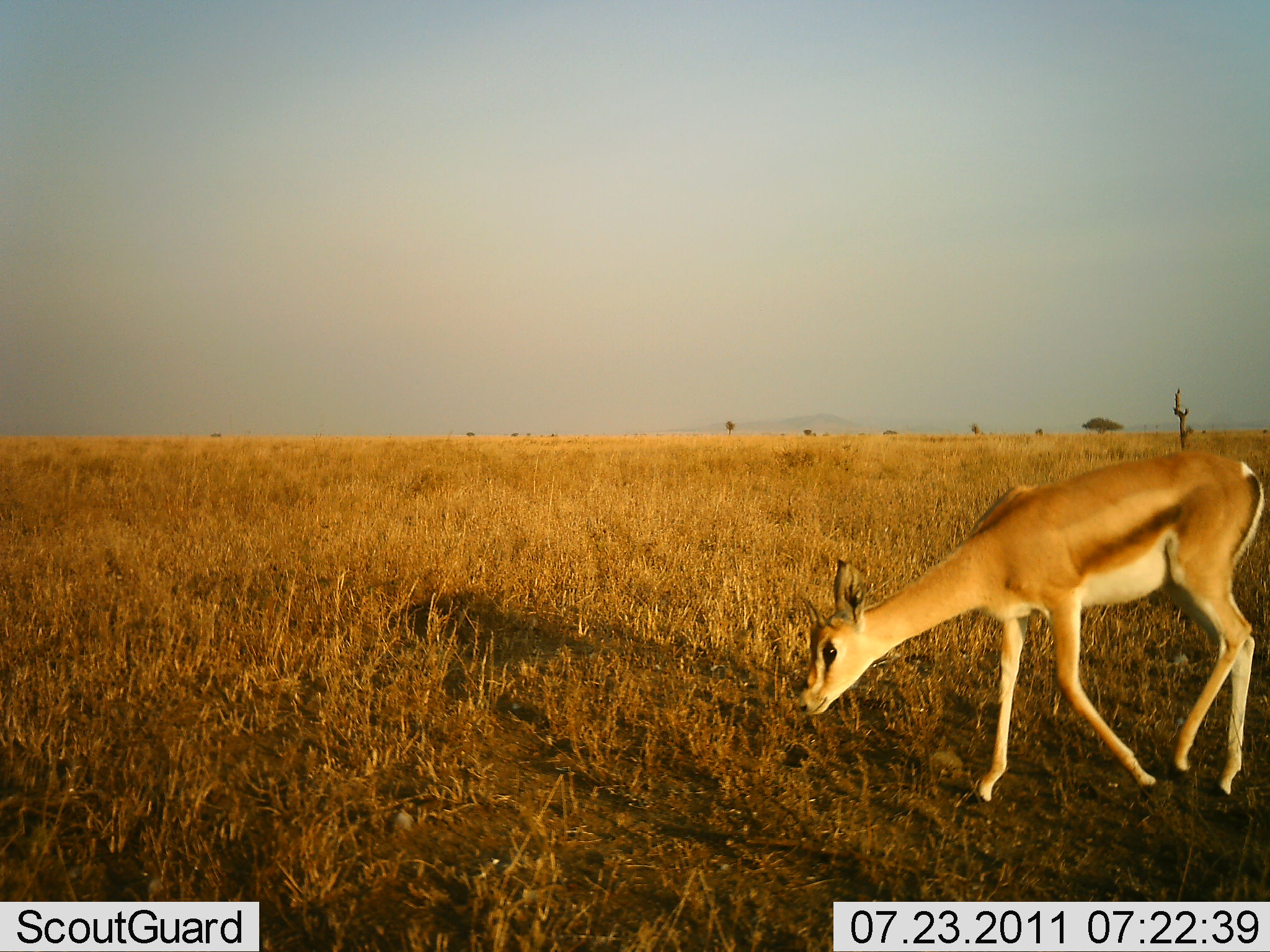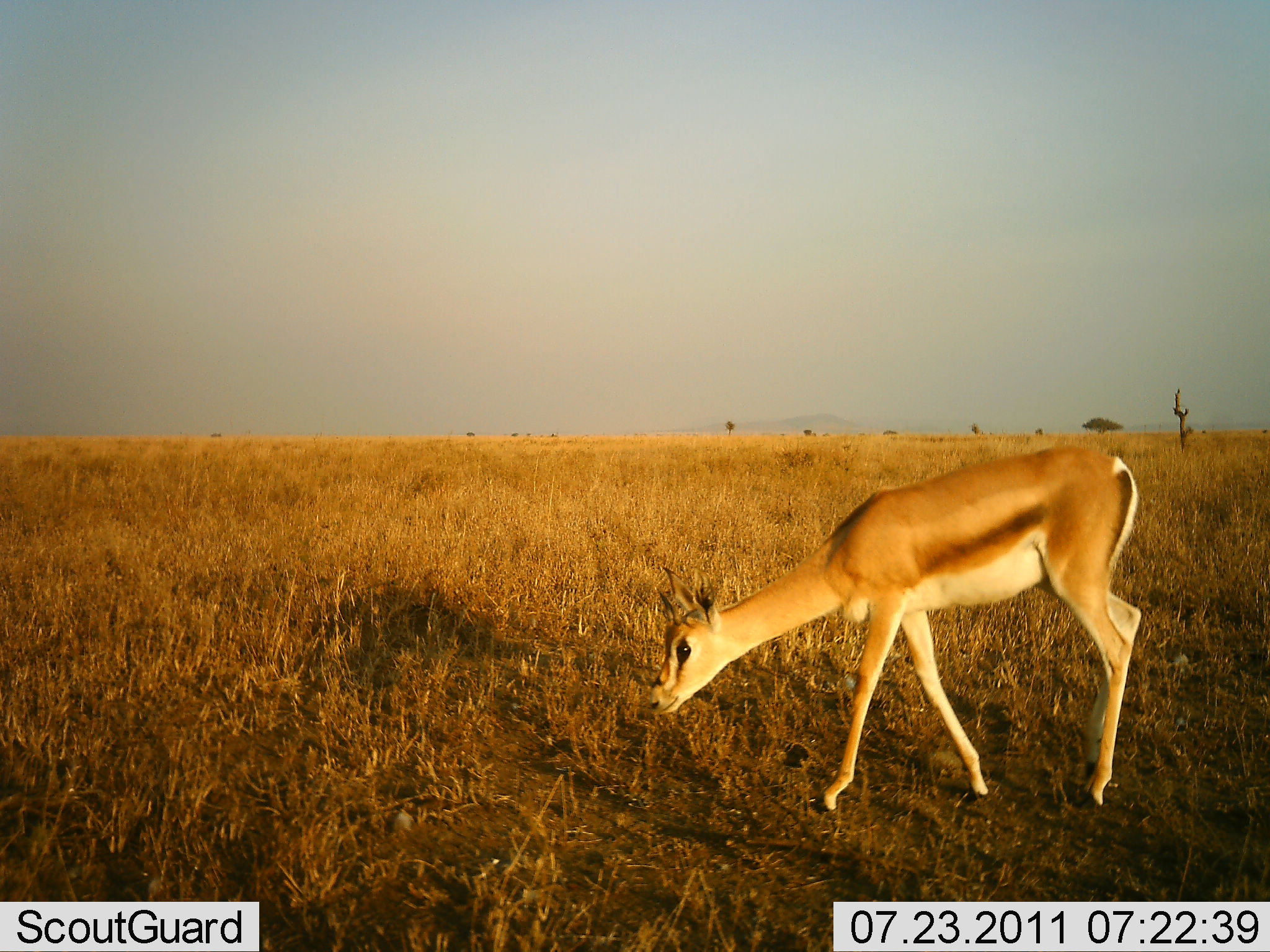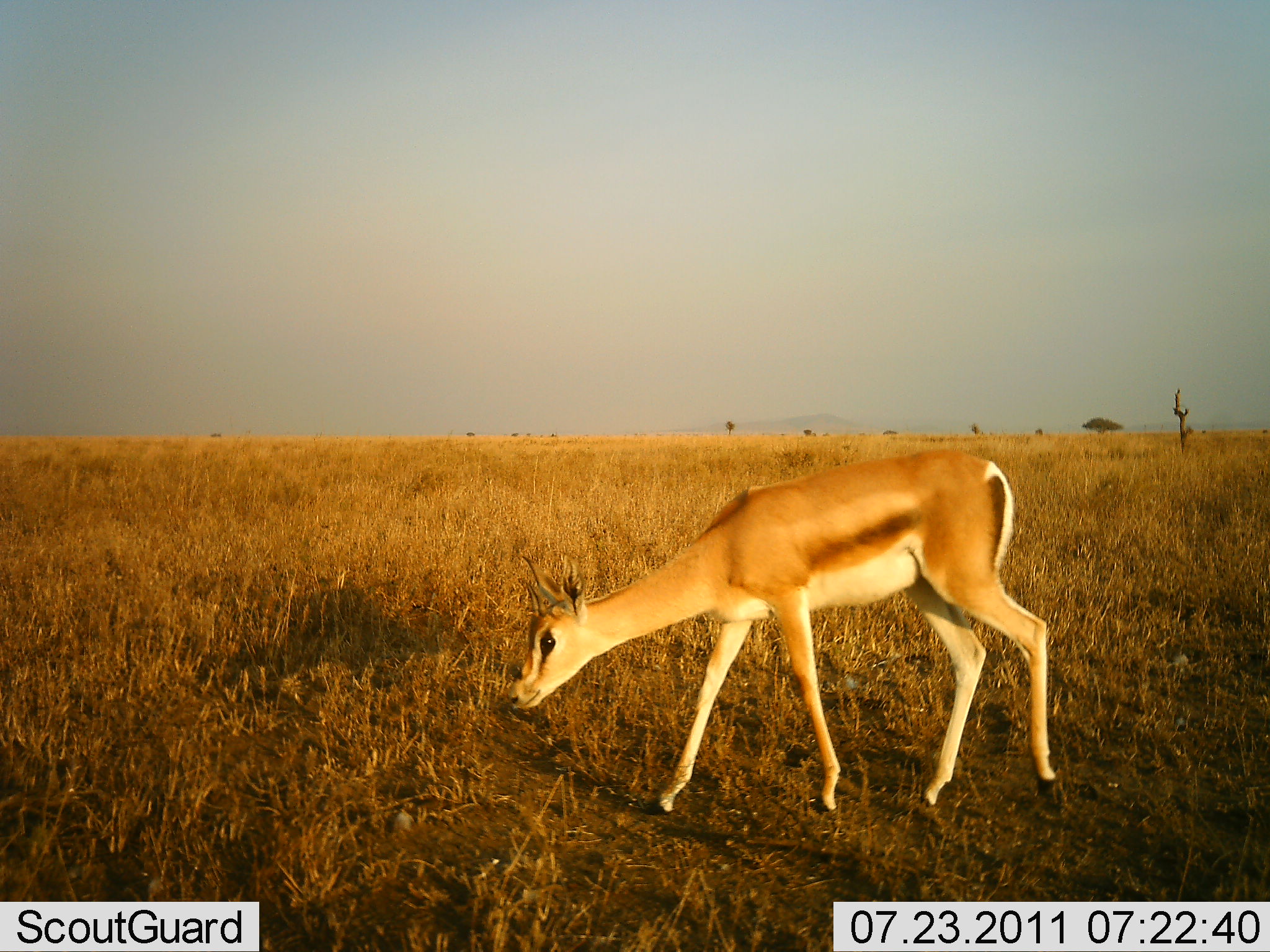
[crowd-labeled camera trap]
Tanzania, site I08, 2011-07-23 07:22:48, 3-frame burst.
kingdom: Animalia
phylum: Chordata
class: Mammalia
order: Artiodactyla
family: Bovidae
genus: Nanger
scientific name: Nanger granti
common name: grant's gazelle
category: gazellegrants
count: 1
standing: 17%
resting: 0%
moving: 67%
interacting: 0%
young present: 17%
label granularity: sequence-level